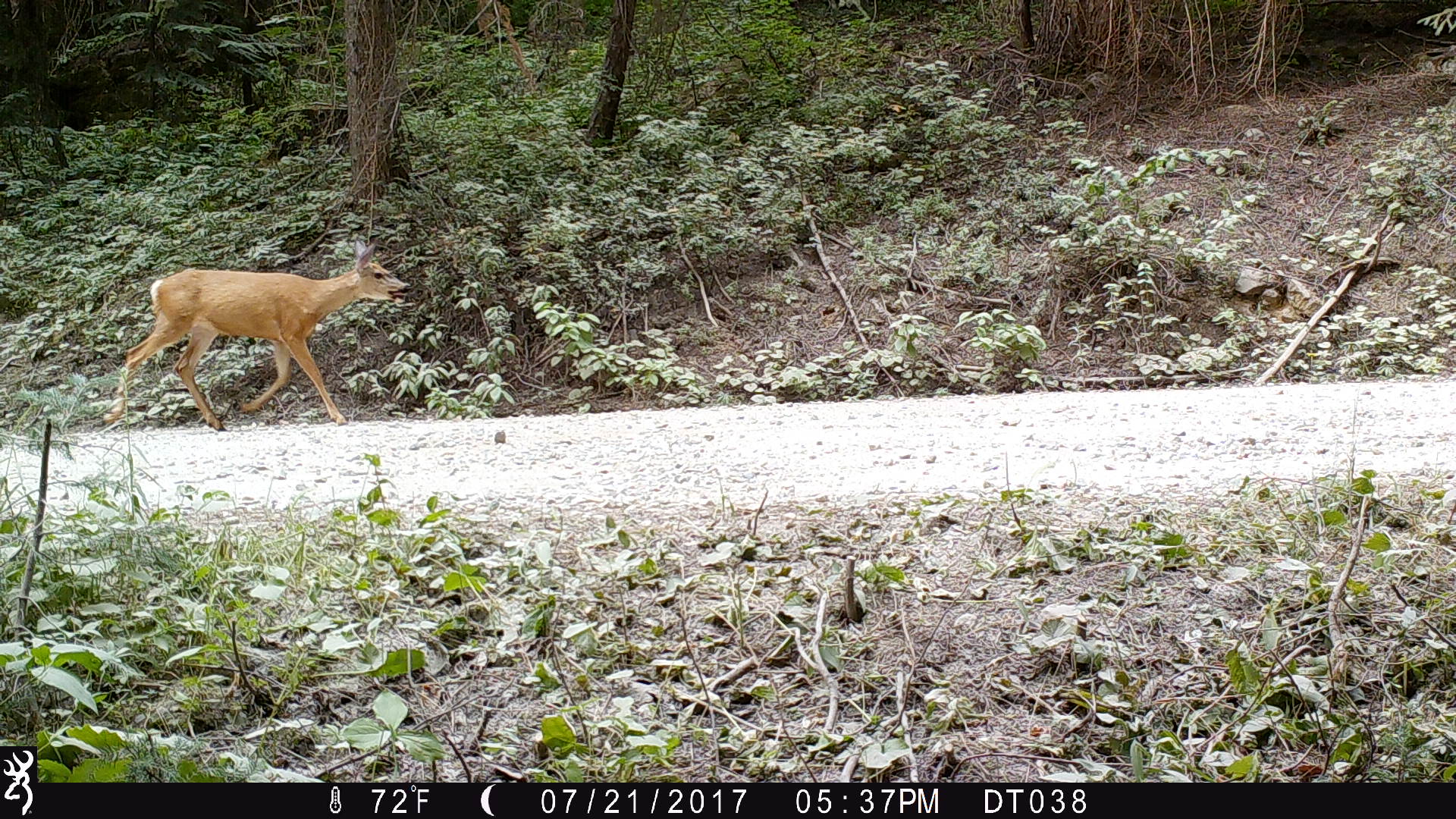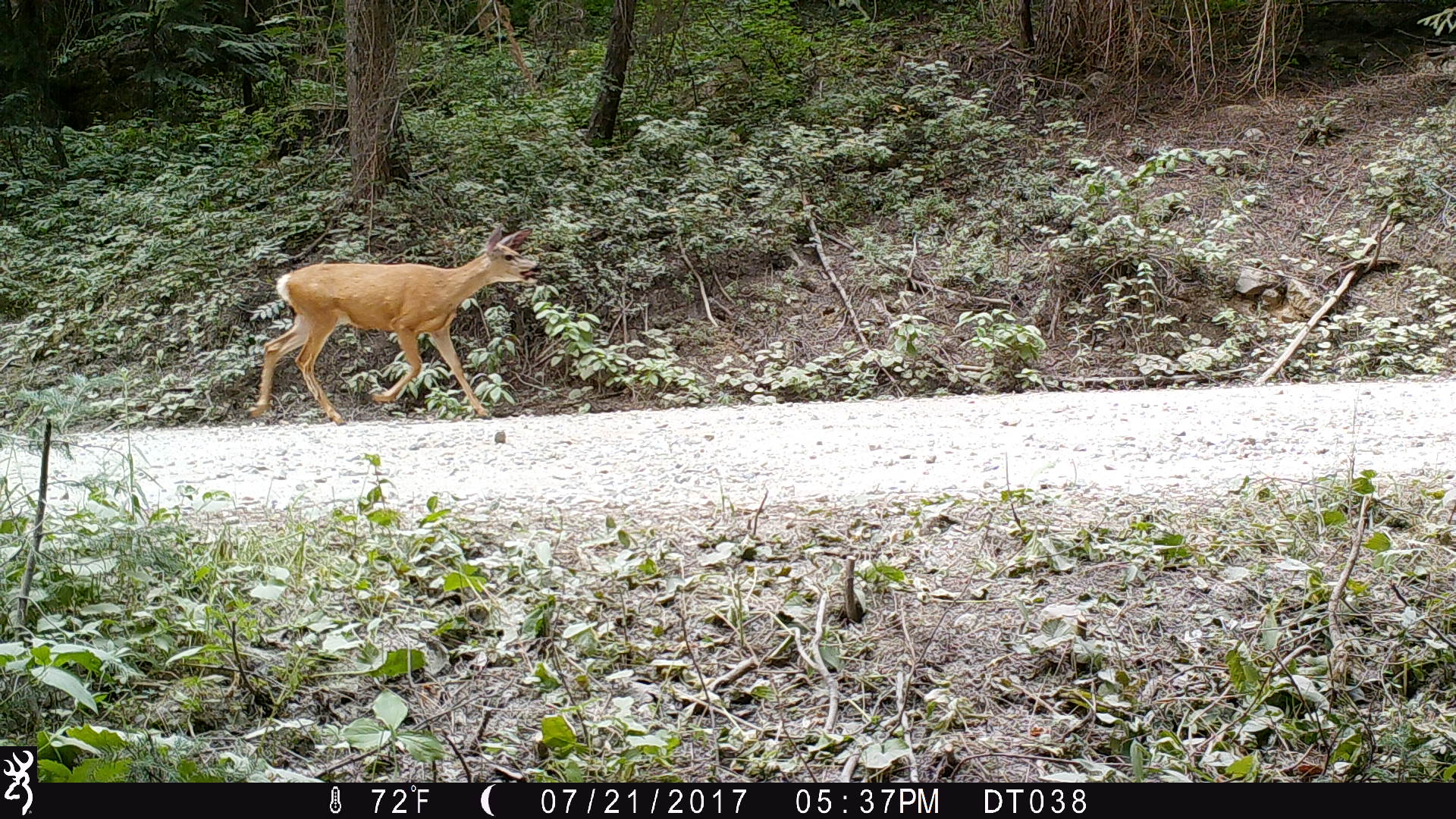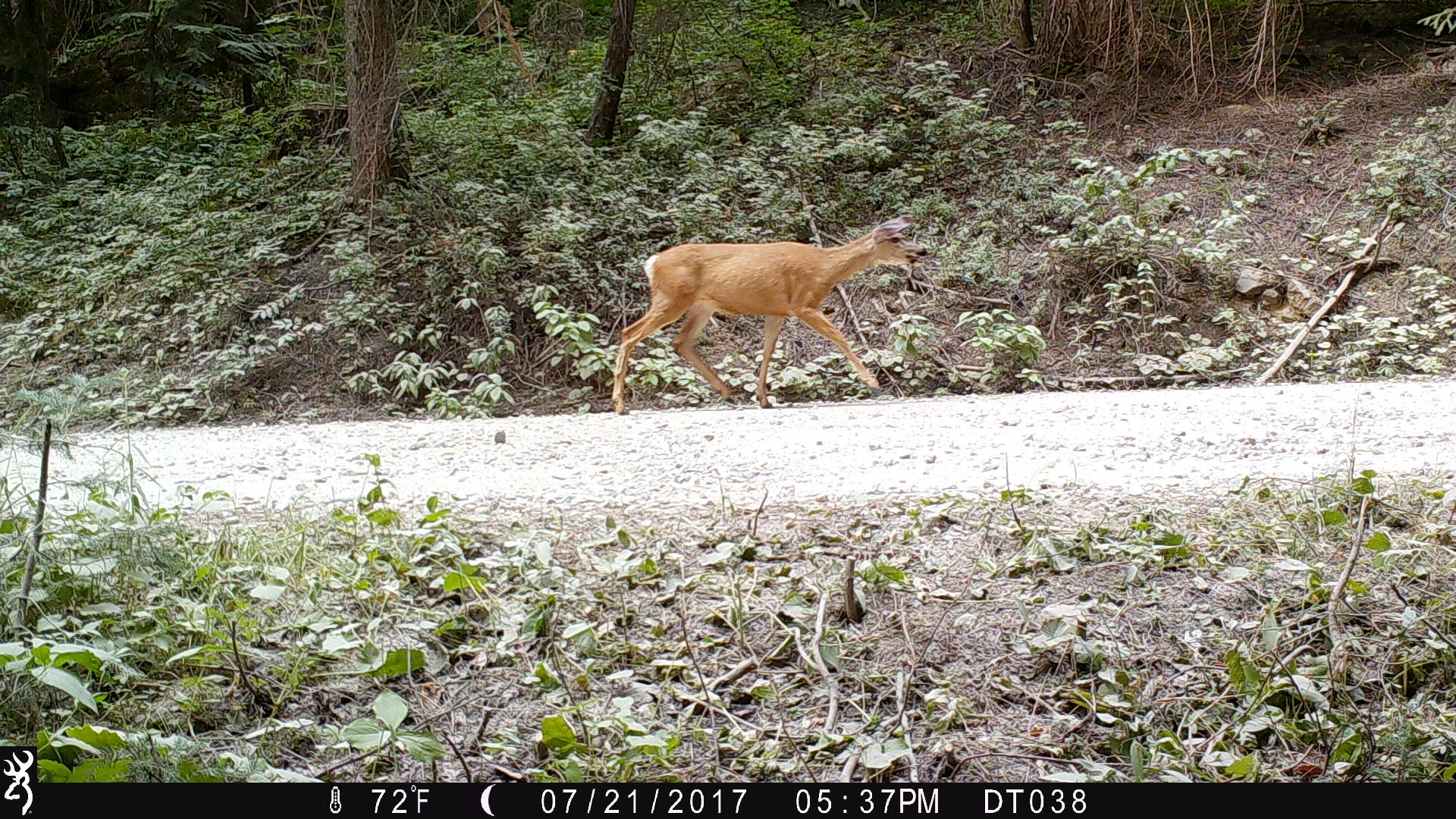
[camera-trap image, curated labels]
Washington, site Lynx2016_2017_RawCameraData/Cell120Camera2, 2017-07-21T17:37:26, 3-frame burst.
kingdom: Animalia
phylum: Chordata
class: Mammalia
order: Artiodactyla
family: Cervidae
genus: Odocoileus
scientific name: Odocoileus hemionus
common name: mule deer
Odocoileus hemionus (mule deer). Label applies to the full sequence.